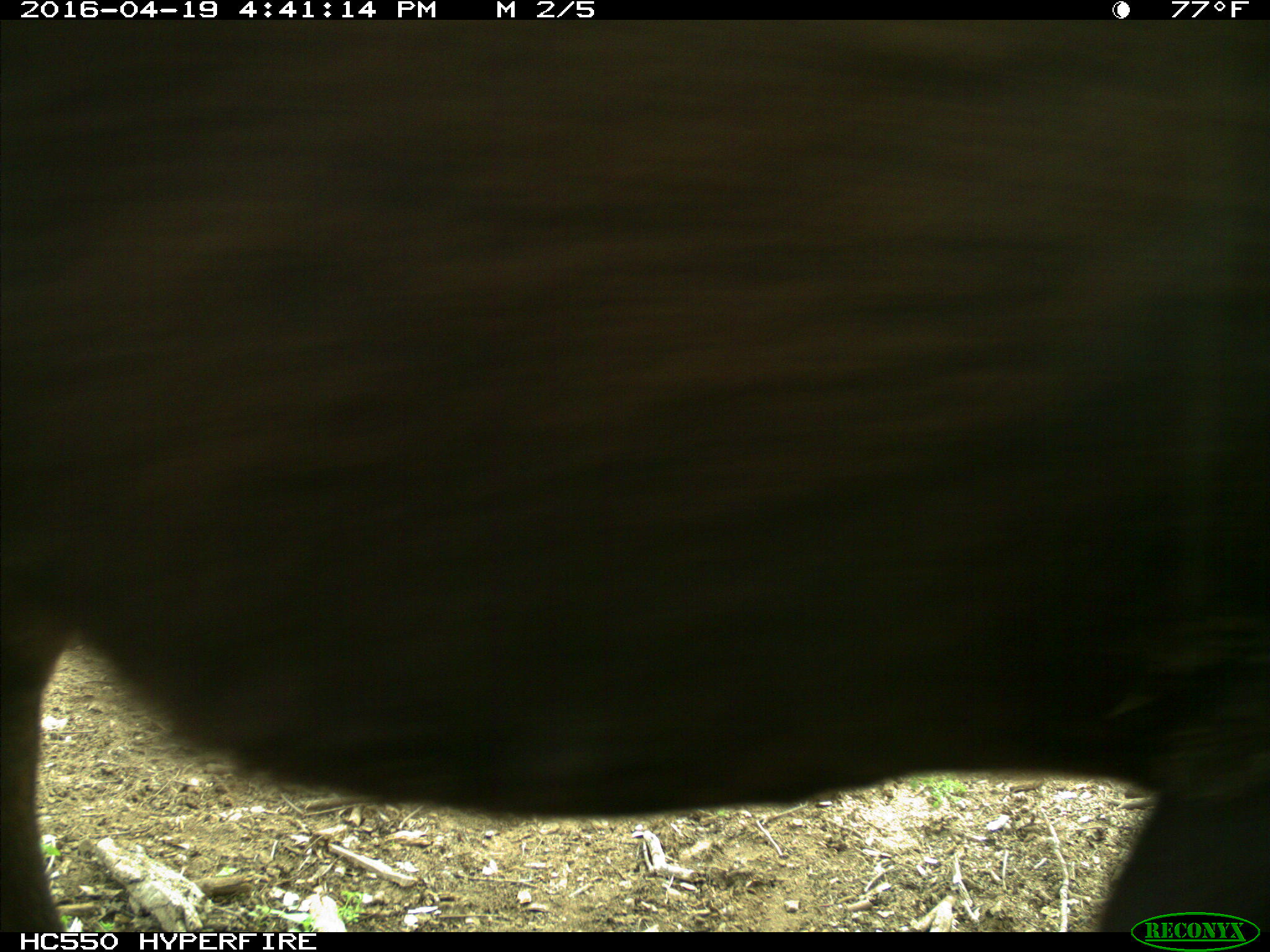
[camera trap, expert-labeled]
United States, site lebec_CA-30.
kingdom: Animalia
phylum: Chordata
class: Mammalia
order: Artiodactyla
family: Bovidae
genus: Bos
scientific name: Bos taurus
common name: domestic cow